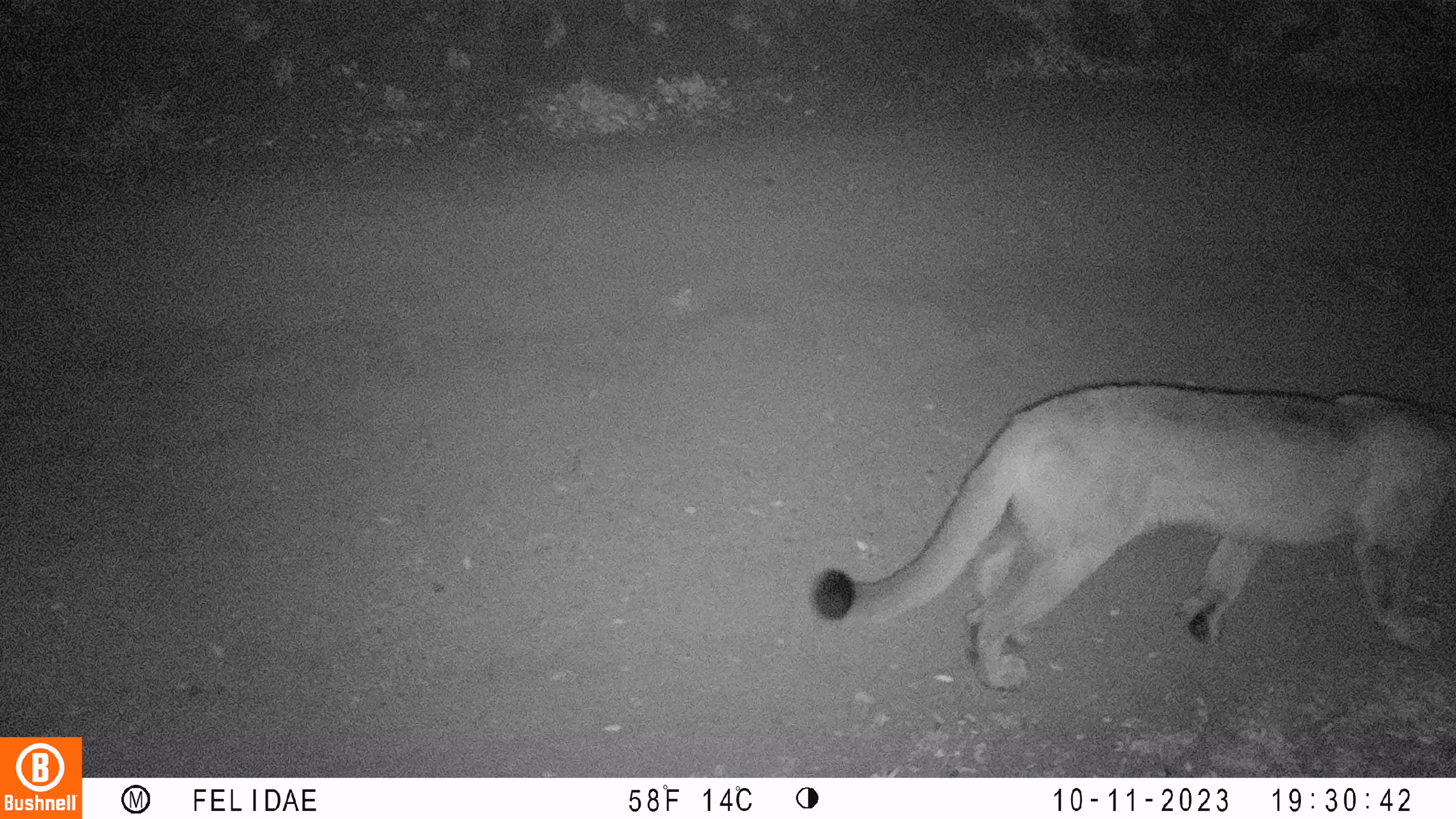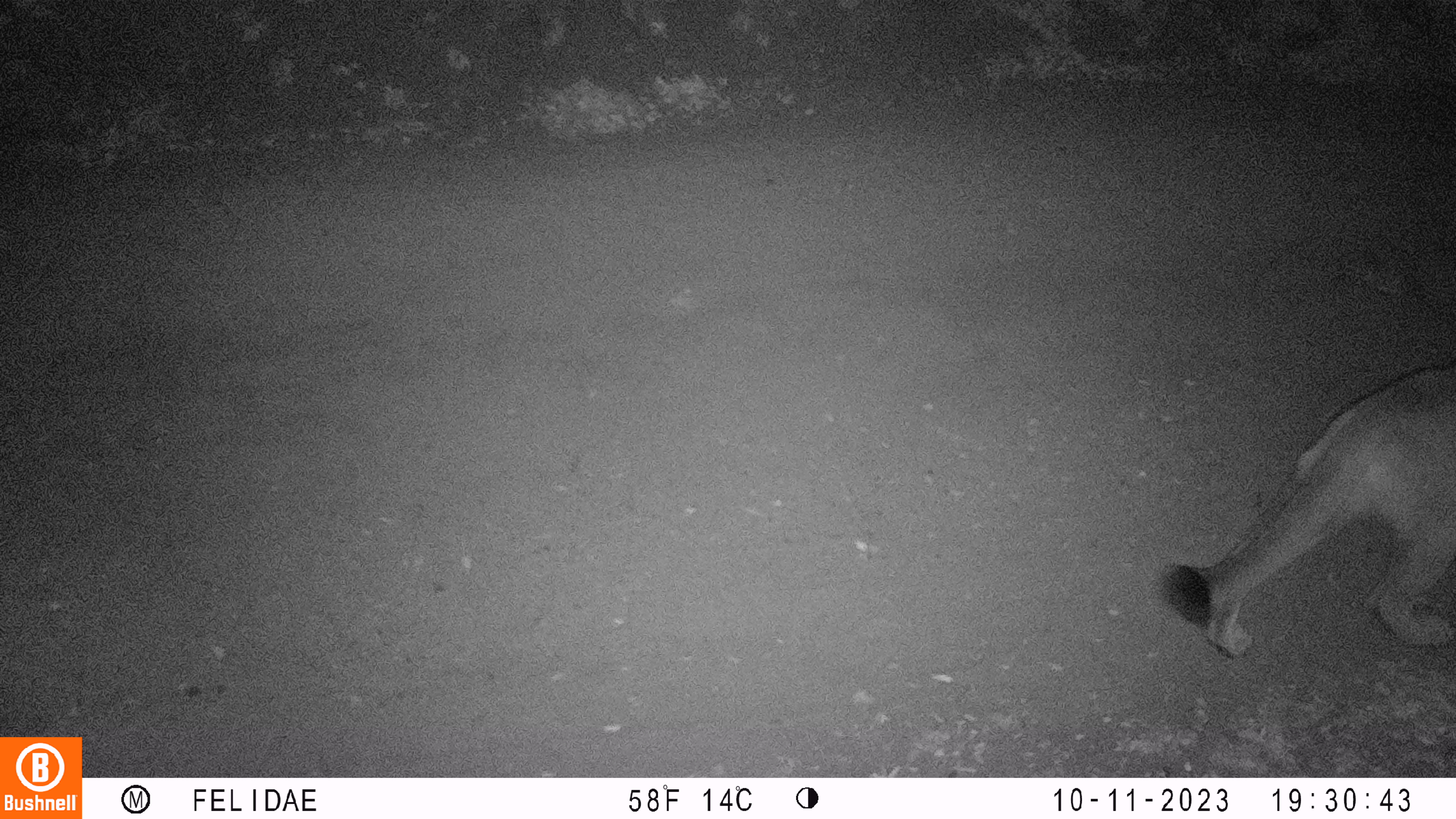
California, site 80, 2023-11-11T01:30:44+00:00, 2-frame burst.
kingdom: Animalia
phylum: Chordata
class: Mammalia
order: Carnivora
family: Felidae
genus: Puma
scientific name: Puma concolor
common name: puma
Puma (Puma concolor).